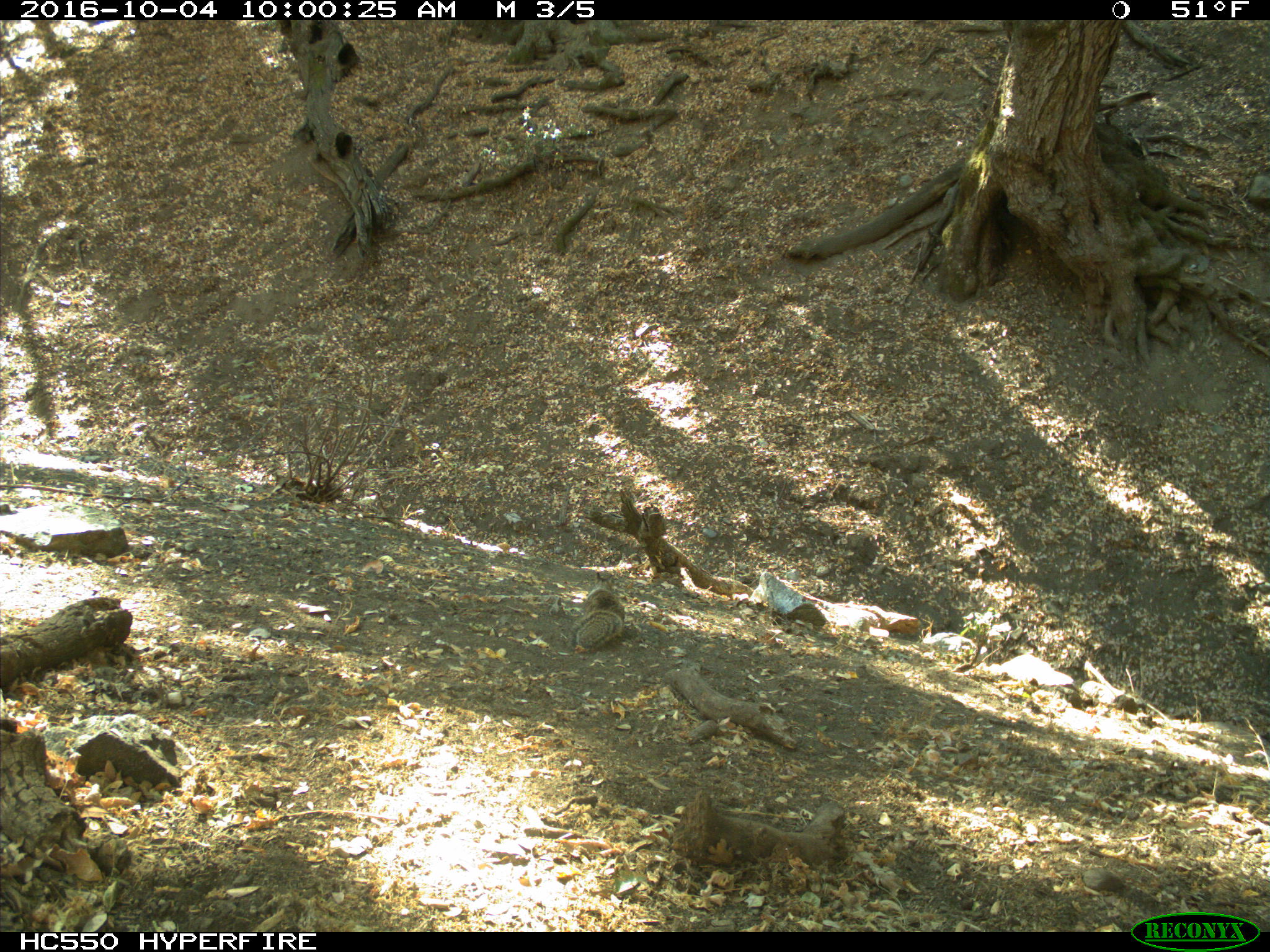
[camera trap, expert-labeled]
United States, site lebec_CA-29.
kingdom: Animalia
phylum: Chordata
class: Mammalia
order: Rodentia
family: Sciuridae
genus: Otospermophilus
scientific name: Otospermophilus beecheyi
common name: california ground squirrel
Otospermophilus beecheyi (california ground squirrel).